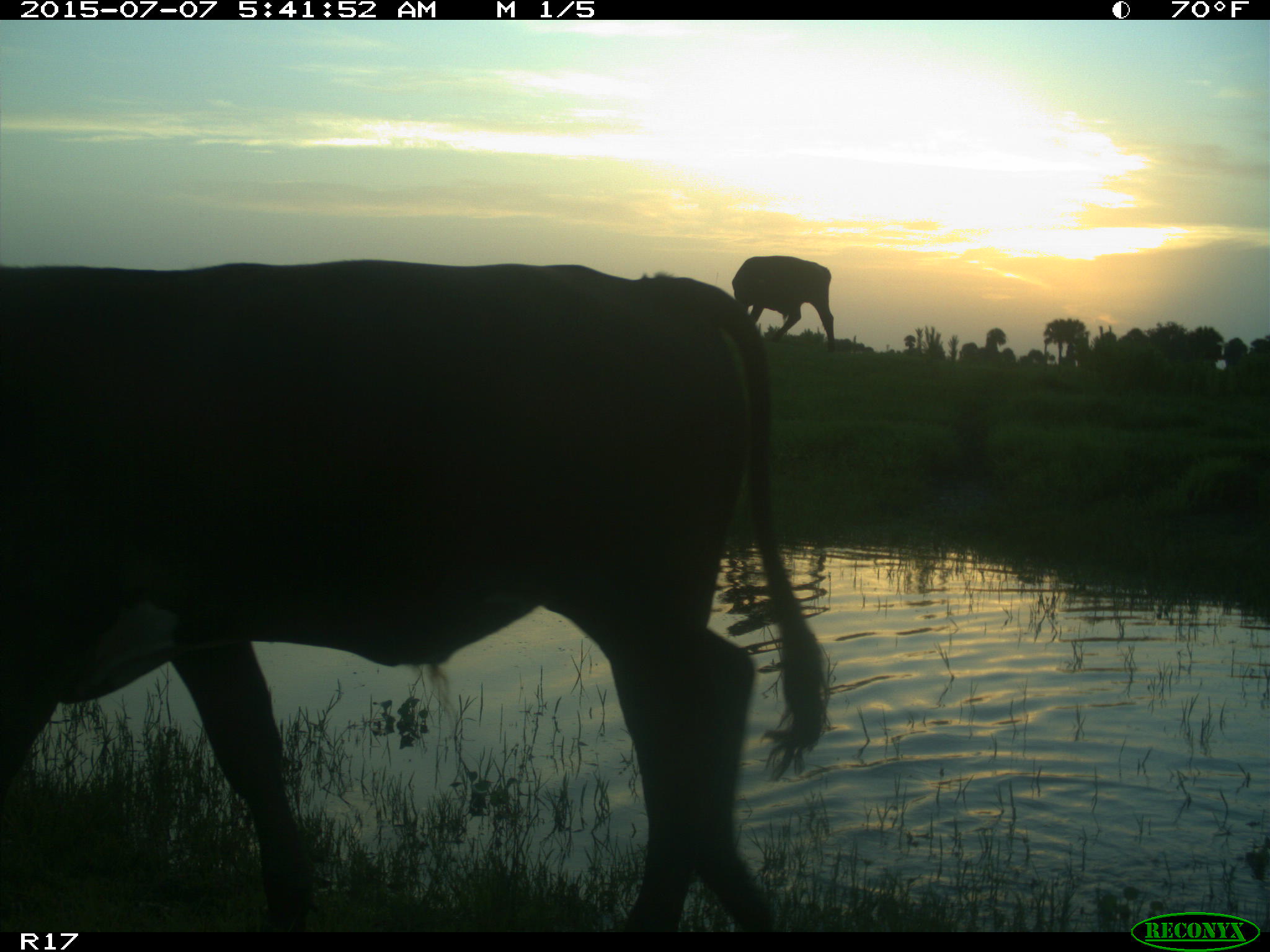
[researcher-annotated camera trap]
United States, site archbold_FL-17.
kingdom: Animalia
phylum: Chordata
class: Mammalia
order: Artiodactyla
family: Bovidae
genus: Bos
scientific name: Bos taurus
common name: domestic cow